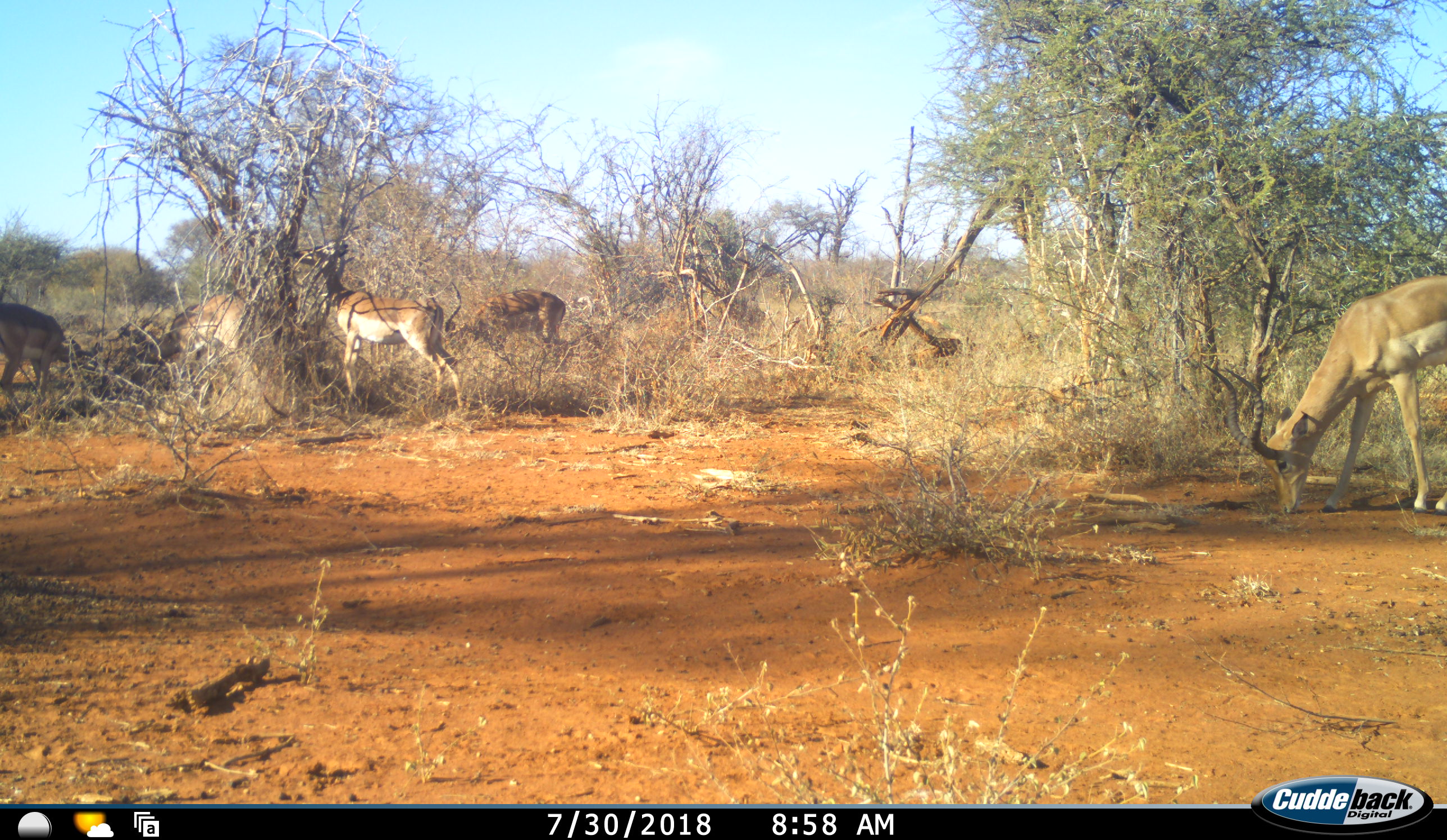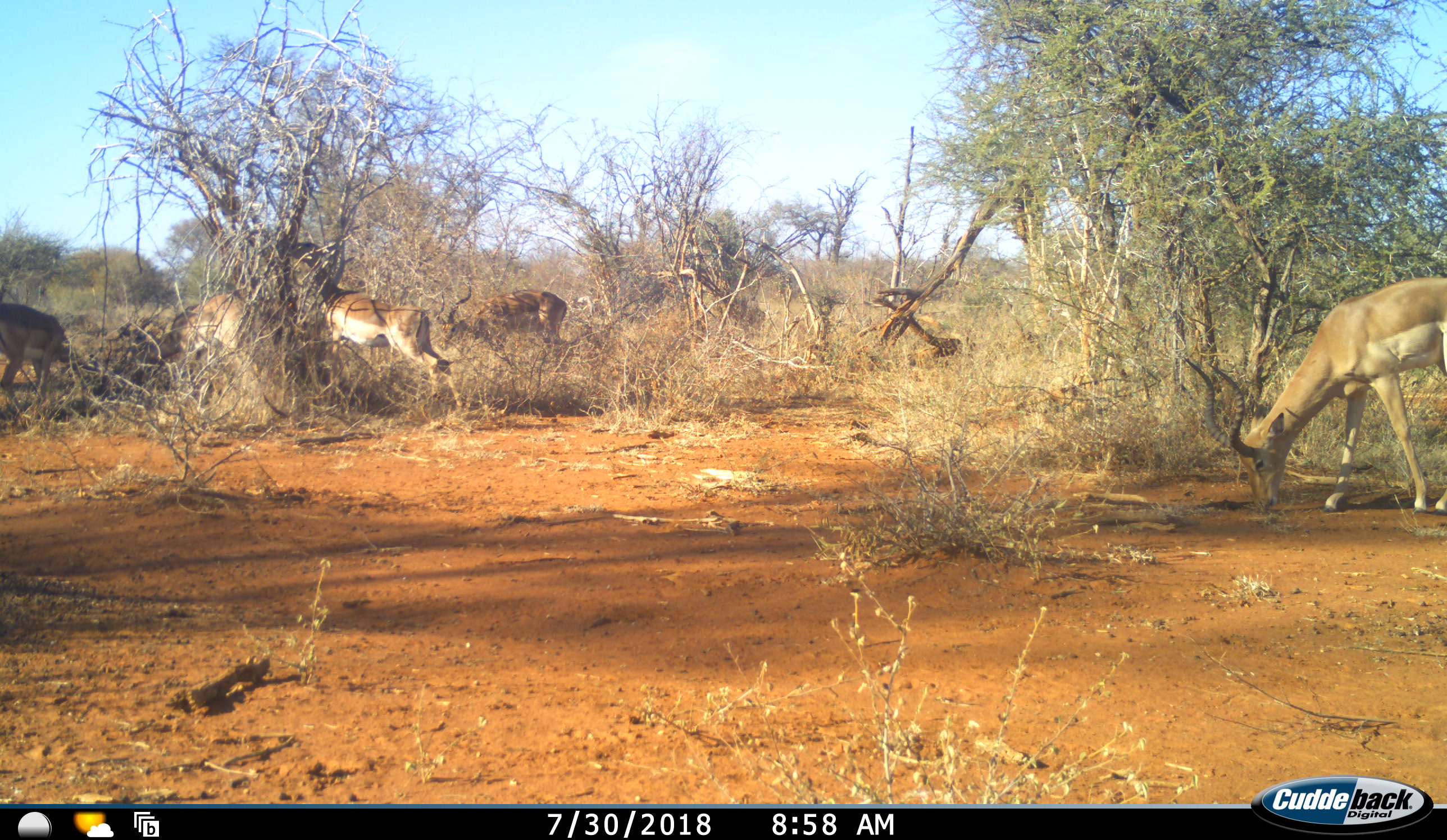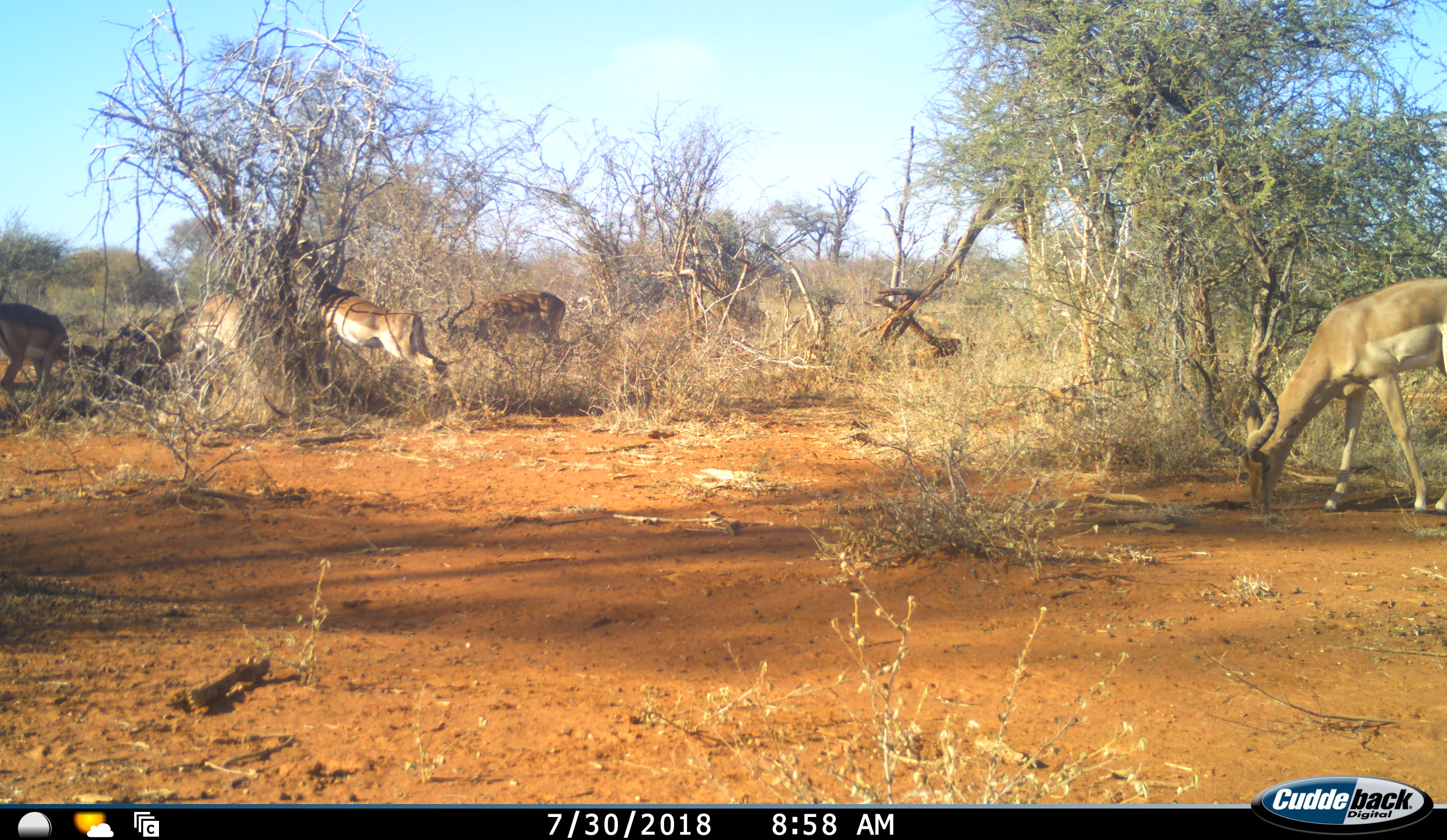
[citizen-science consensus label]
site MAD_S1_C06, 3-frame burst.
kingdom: Animalia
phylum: Chordata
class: Mammalia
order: Artiodactyla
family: Bovidae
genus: Aepyceros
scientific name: Aepyceros melampus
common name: impala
Impala (Aepyceros melampus), count 5. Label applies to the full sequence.